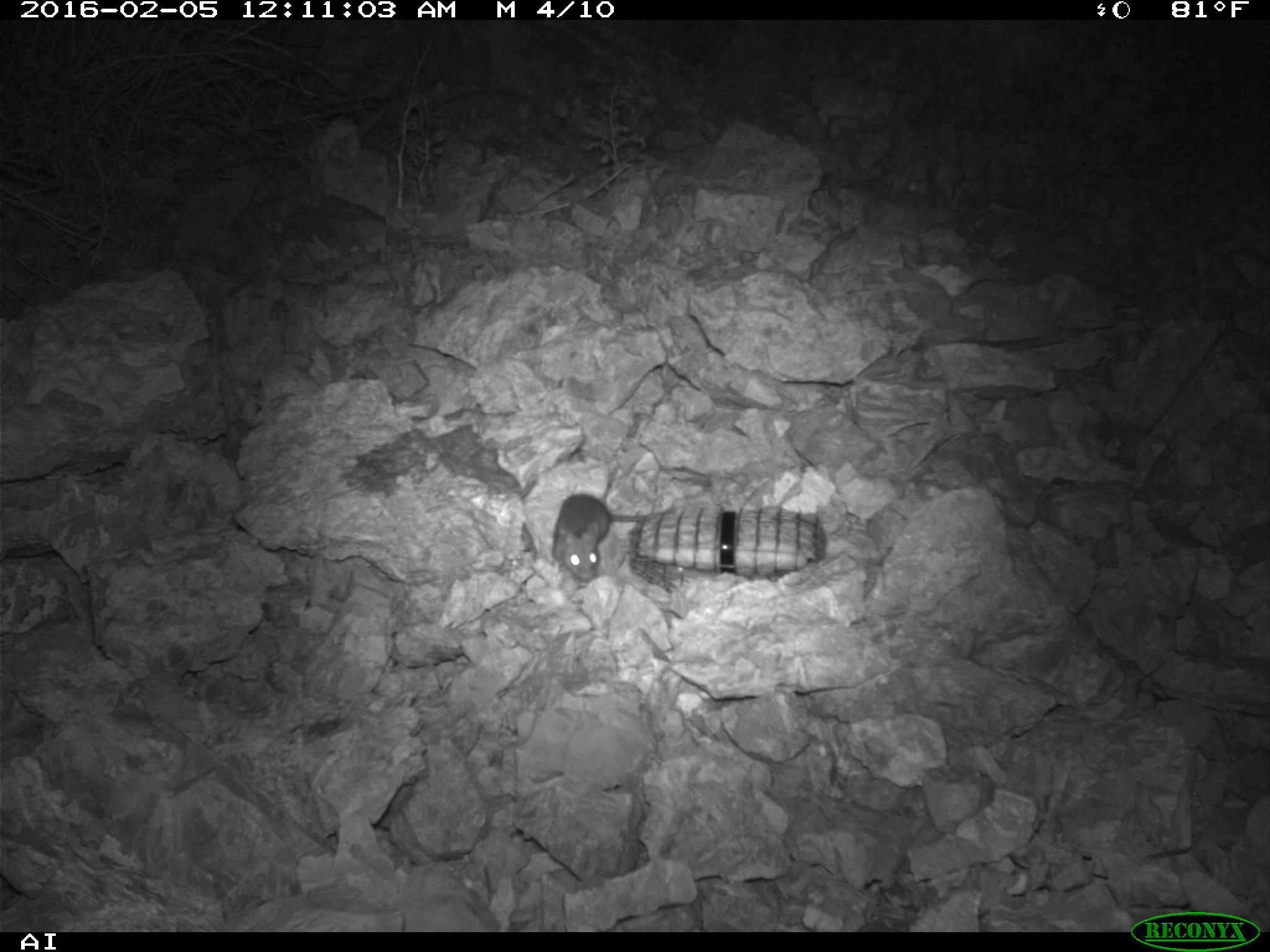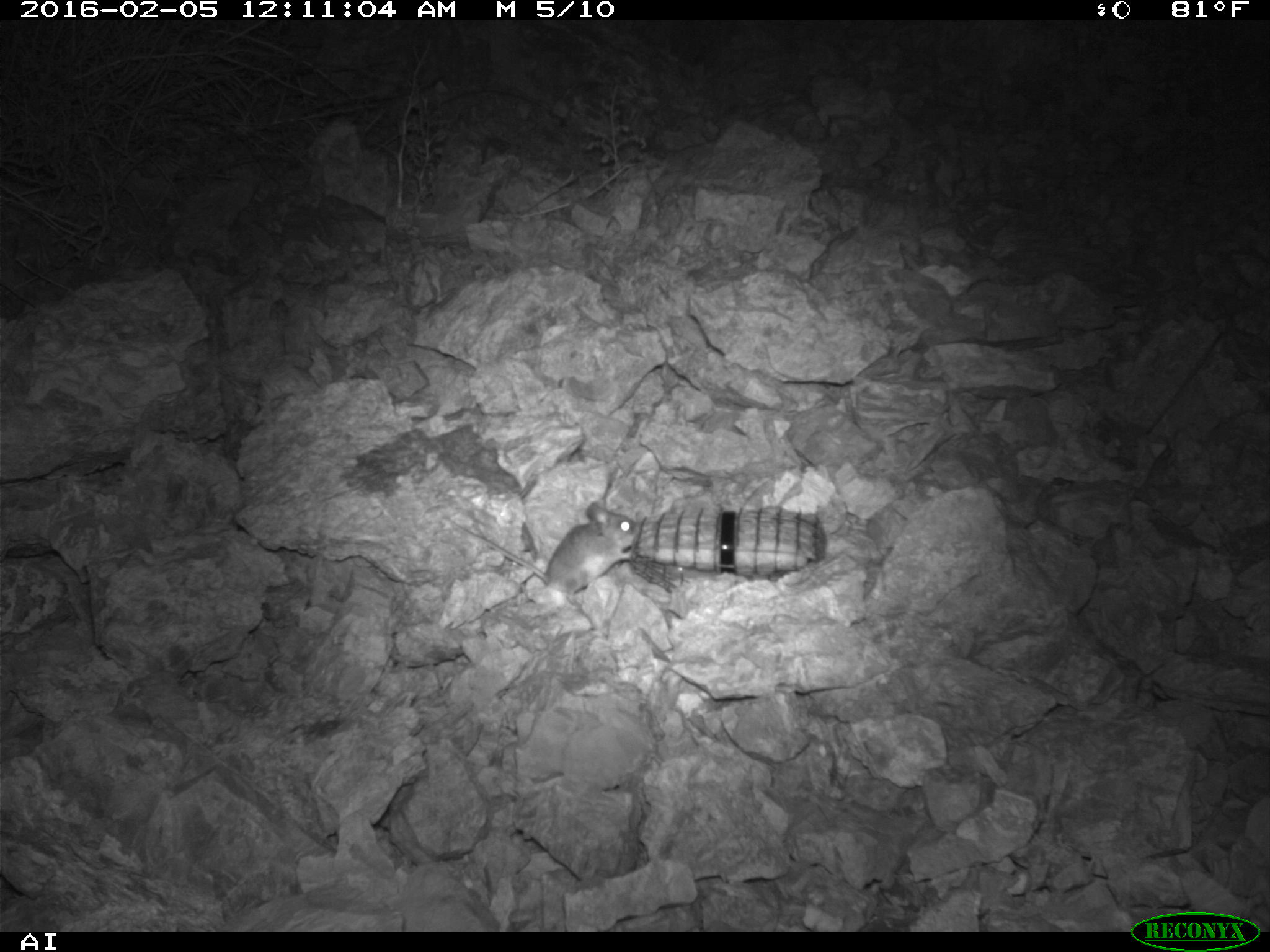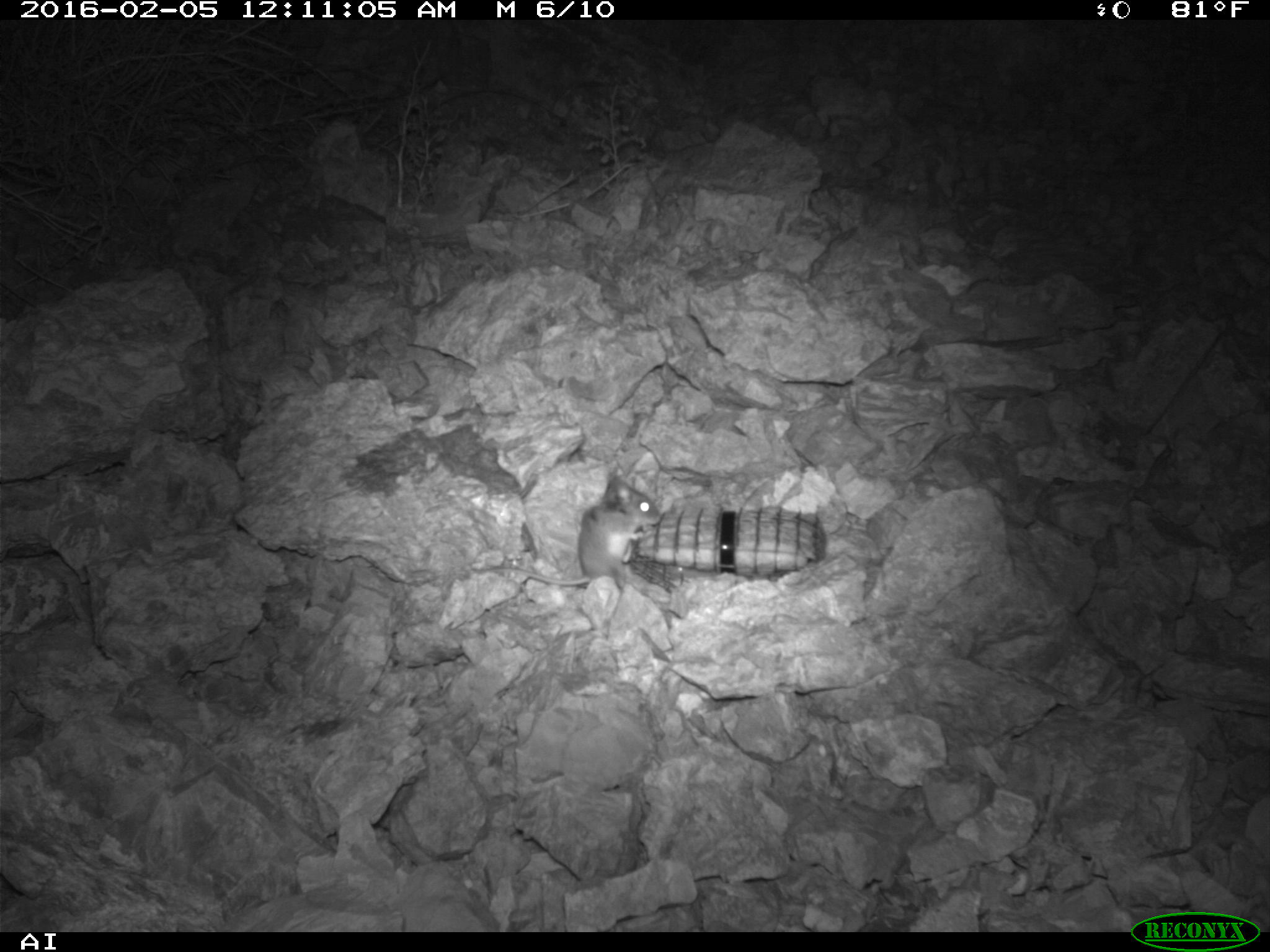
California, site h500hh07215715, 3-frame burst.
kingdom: Animalia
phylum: Chordata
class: Mammalia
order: Rodentia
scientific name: Rodentia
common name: rodent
Rodent (Rodentia).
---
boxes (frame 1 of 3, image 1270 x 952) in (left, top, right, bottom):
rodent: (552, 493, 655, 582)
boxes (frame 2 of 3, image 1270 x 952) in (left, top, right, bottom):
rodent: (445, 500, 640, 609)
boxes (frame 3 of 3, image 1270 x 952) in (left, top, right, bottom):
rodent: (466, 477, 660, 587)